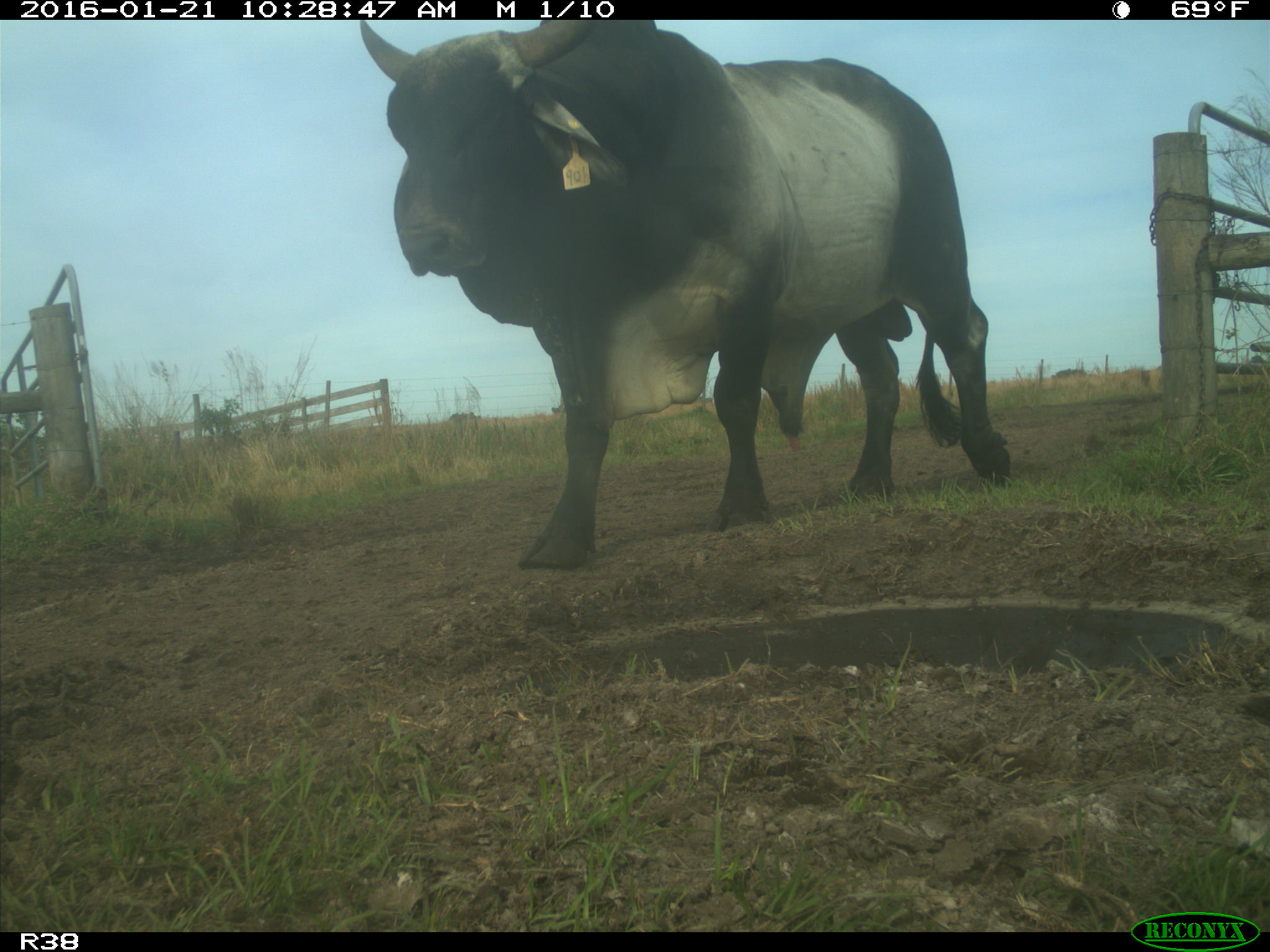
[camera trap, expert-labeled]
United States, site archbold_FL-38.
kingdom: Animalia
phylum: Chordata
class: Mammalia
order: Artiodactyla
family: Bovidae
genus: Bos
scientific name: Bos taurus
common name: domestic cow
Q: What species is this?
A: Bos taurus (domestic cow).